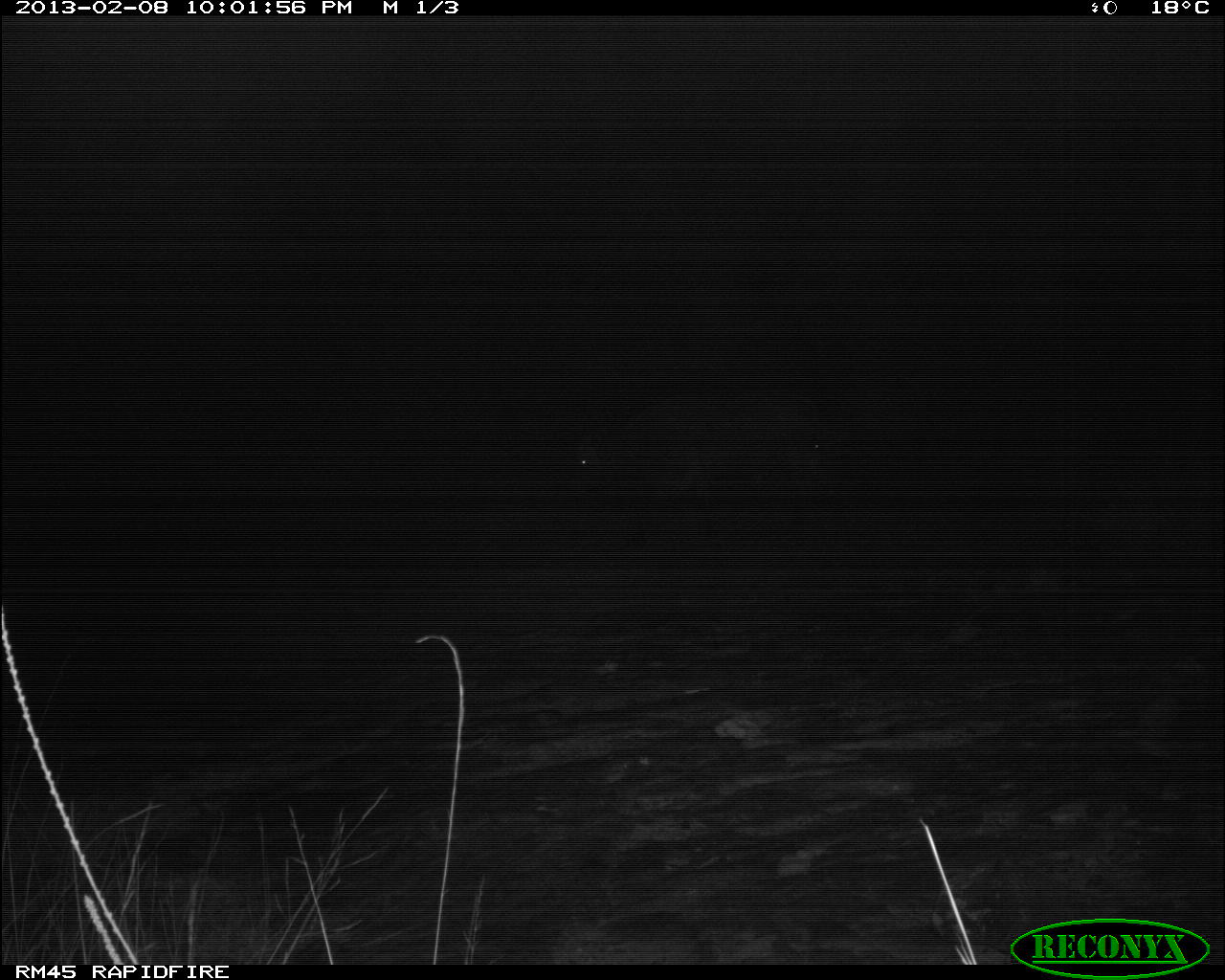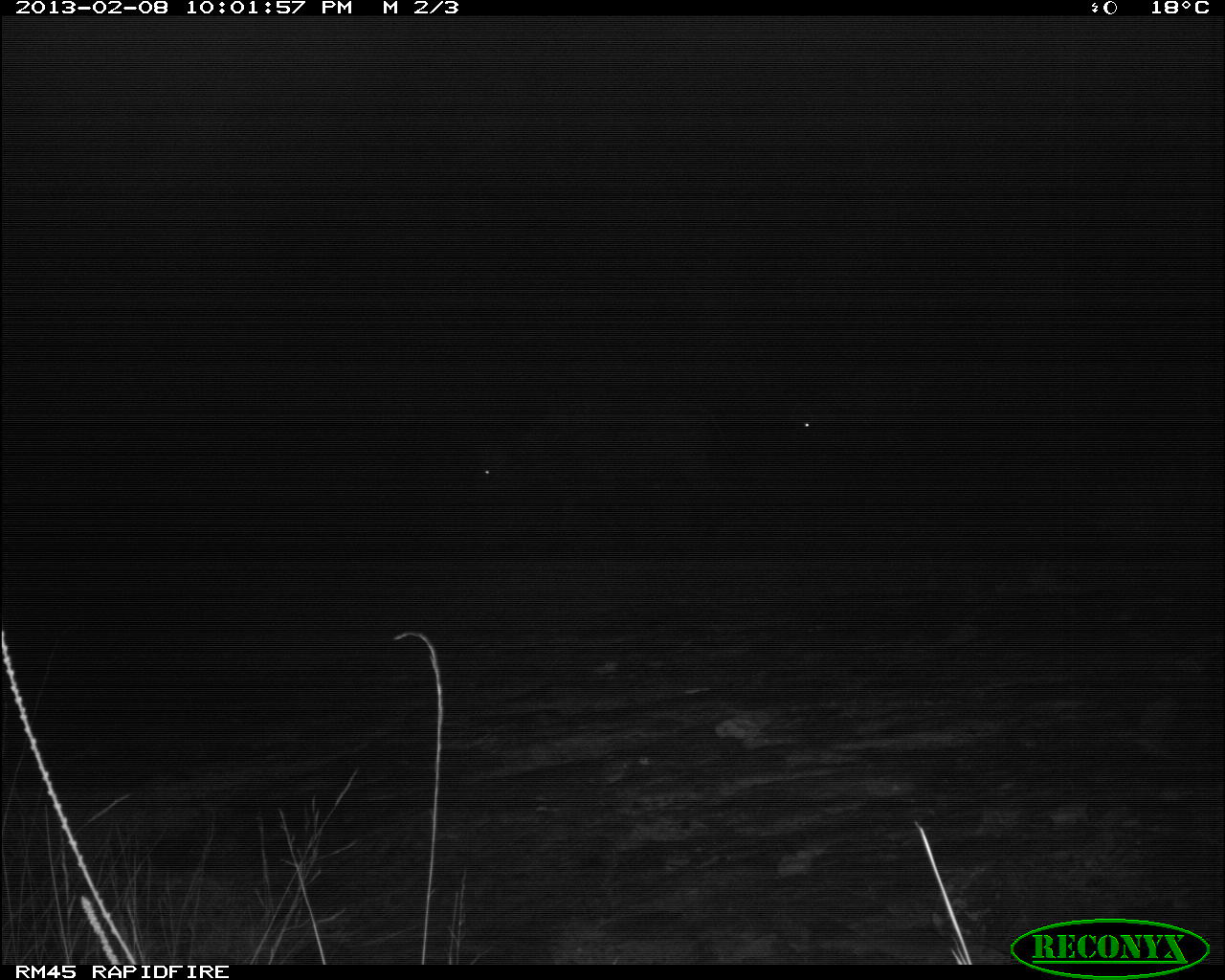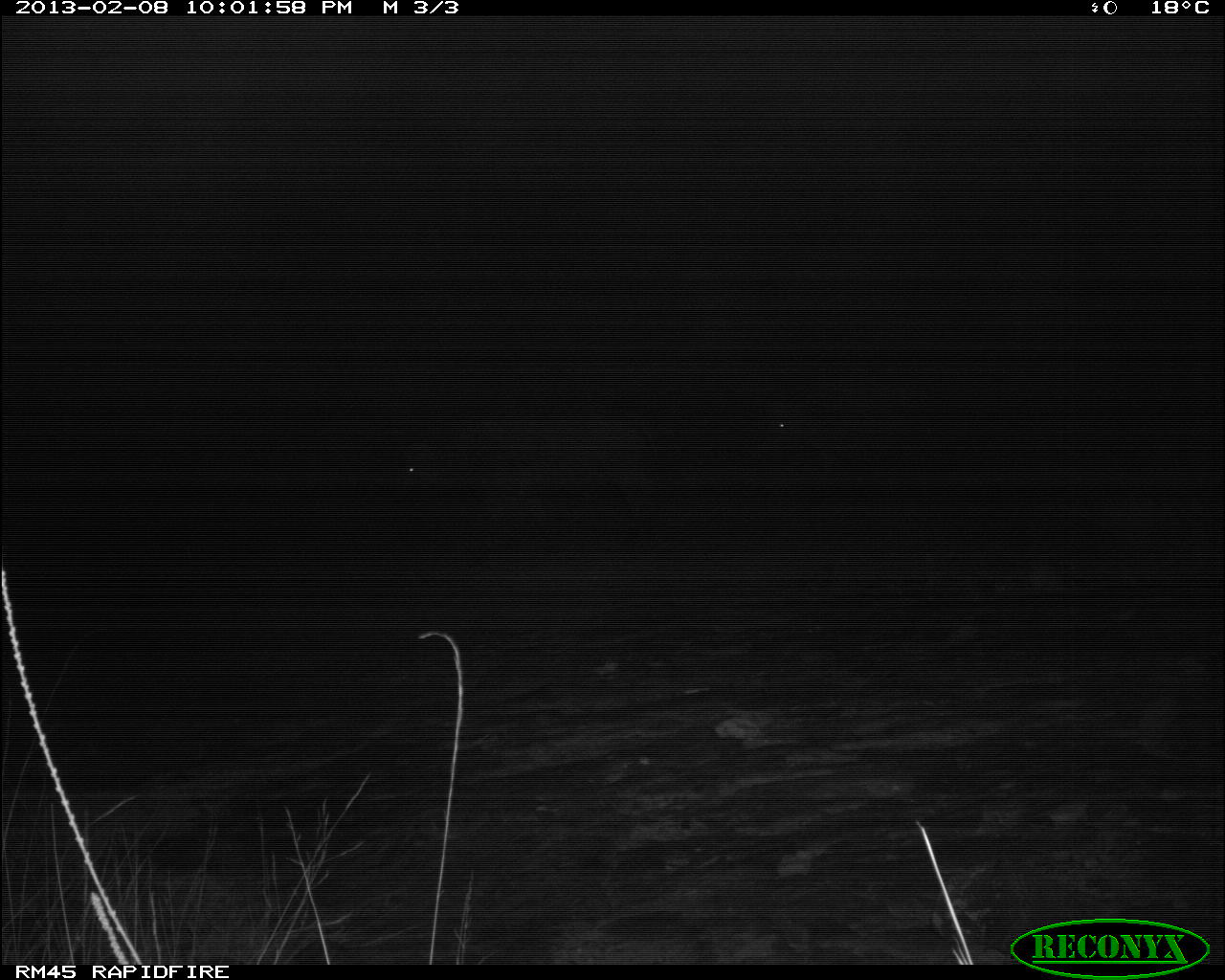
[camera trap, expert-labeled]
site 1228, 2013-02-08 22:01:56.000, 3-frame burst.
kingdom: Animalia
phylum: Chordata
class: Mammalia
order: Artiodactyla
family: Bovidae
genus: Syncerus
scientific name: Syncerus caffer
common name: african buffalo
Syncerus caffer (african buffalo), count 2.